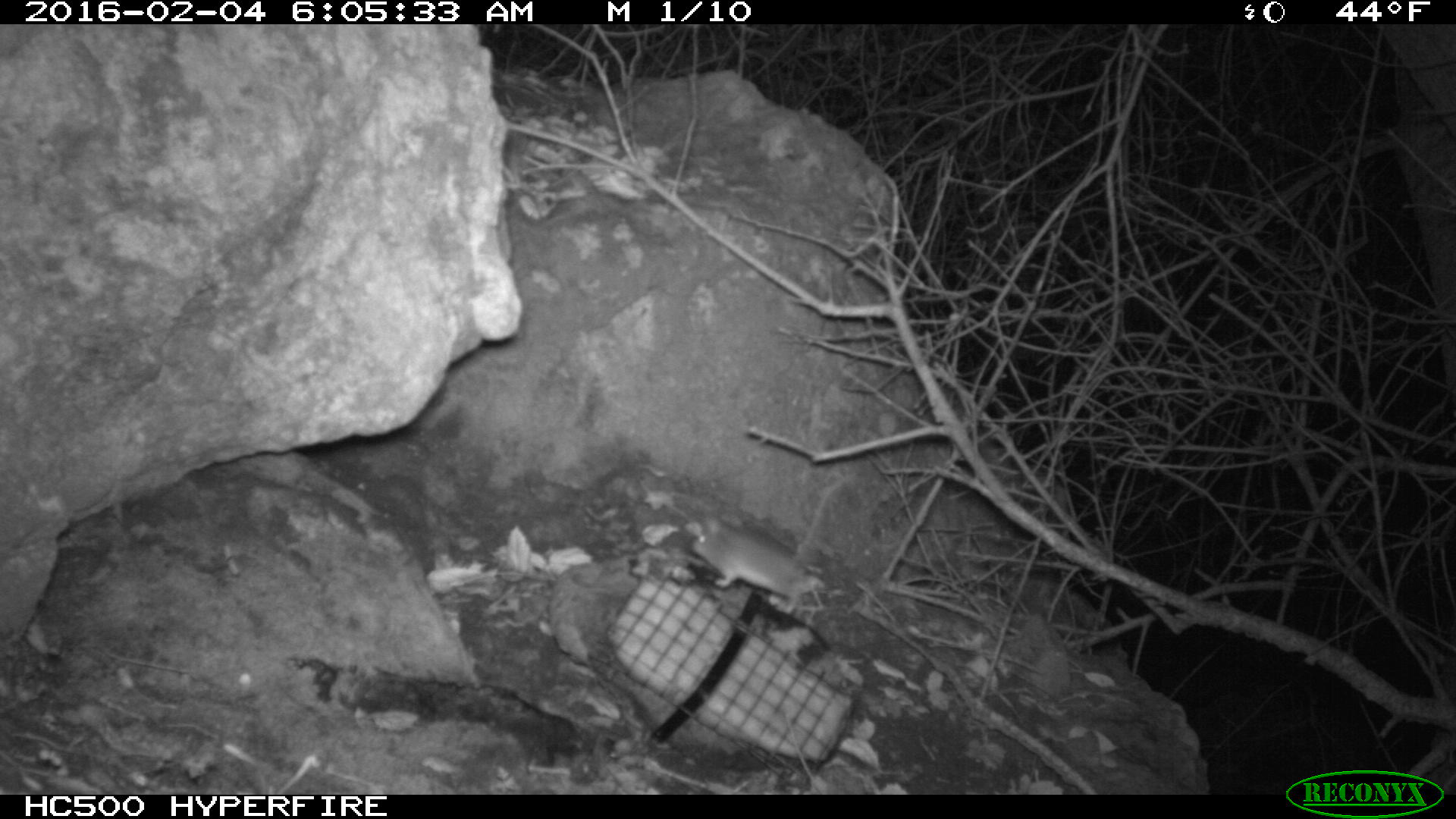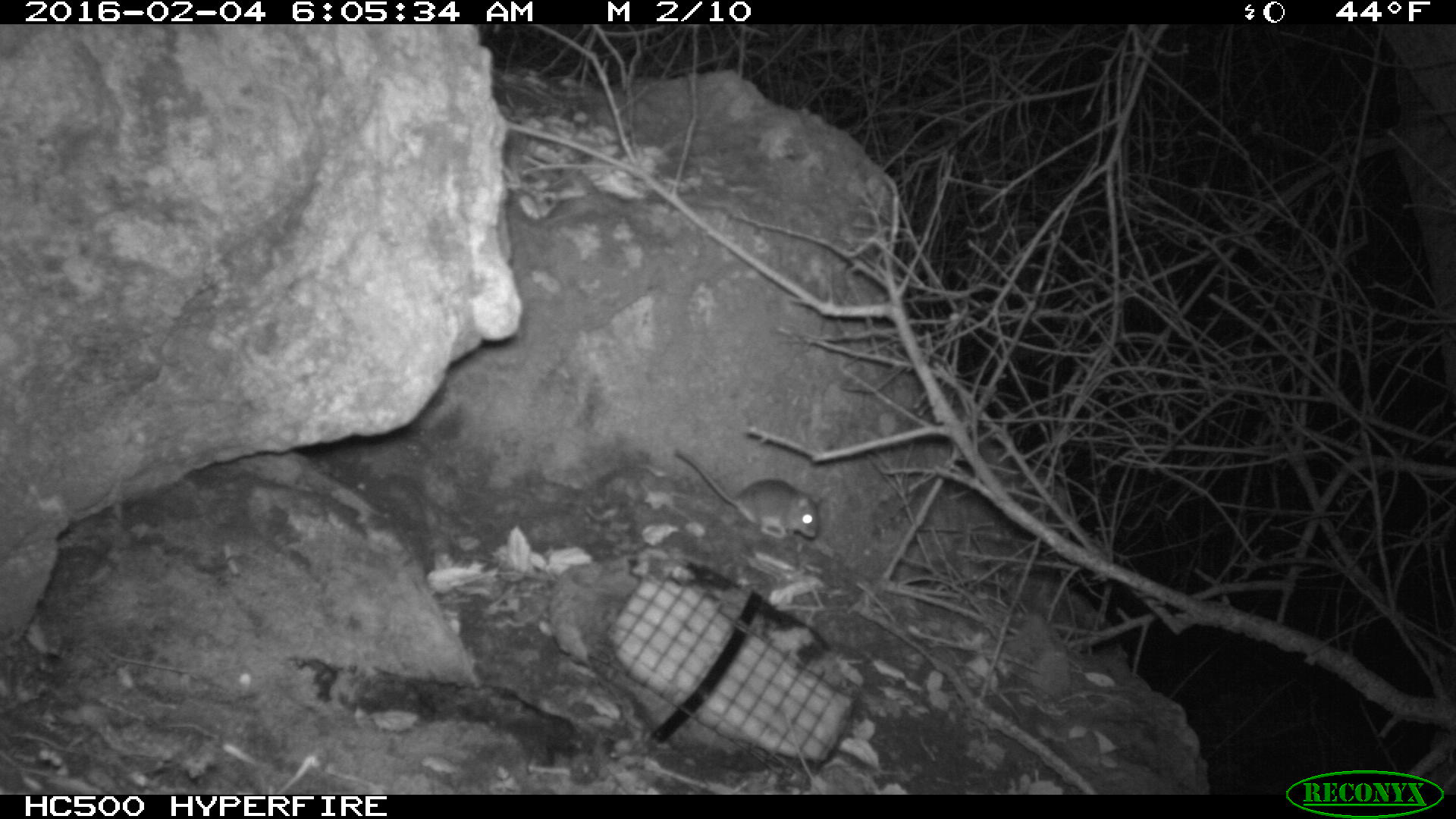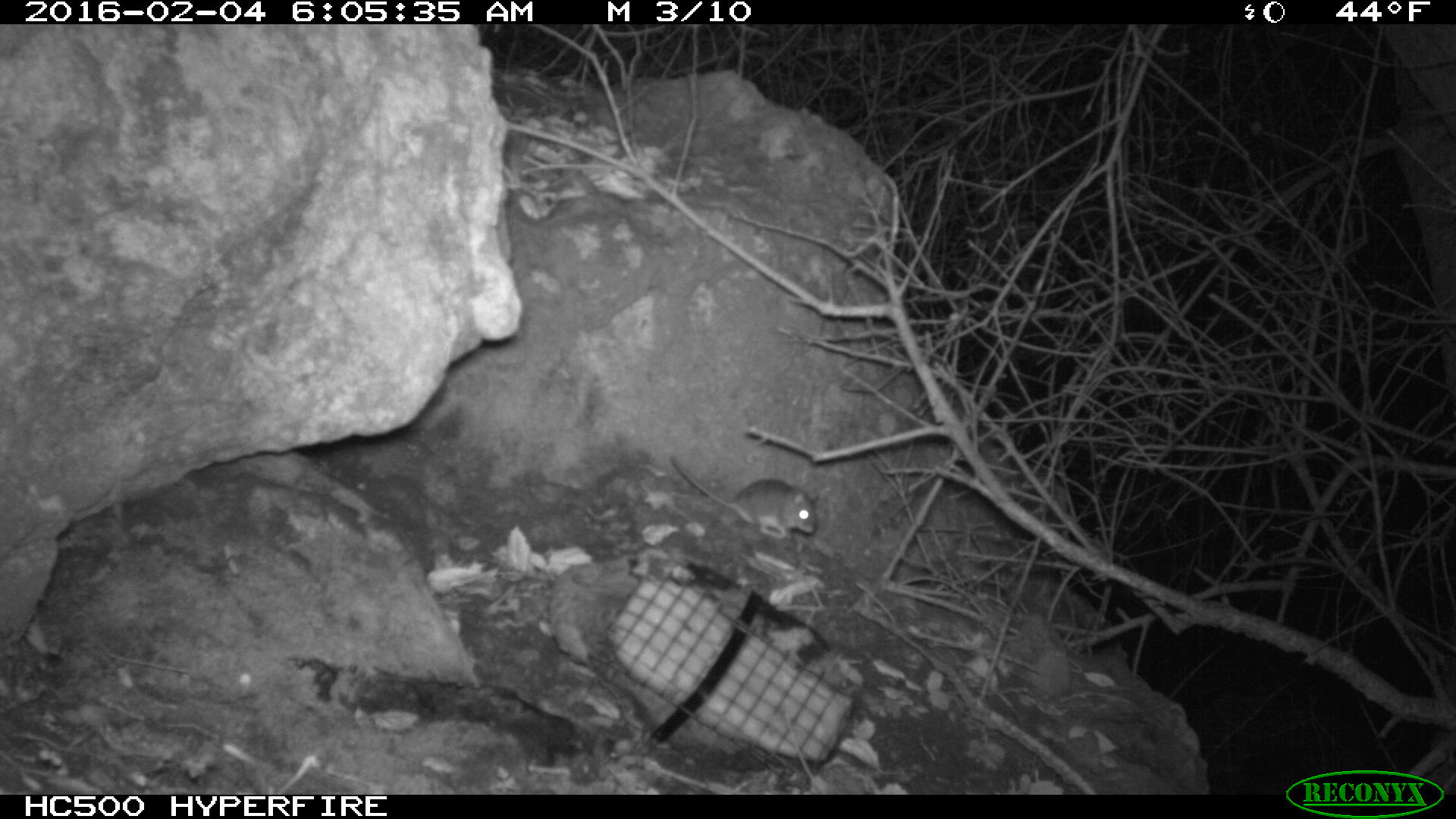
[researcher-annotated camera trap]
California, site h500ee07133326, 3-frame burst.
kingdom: Animalia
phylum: Chordata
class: Mammalia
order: Rodentia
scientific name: Rodentia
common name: rodent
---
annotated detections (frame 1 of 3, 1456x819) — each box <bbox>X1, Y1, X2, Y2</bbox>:
rodent: <bbox>691, 477, 846, 615</bbox>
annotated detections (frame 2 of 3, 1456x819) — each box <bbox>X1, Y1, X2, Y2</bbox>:
rodent: <bbox>674, 448, 822, 539</bbox>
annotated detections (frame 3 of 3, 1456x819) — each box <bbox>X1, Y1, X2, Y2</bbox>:
rodent: <bbox>670, 455, 818, 538</bbox>